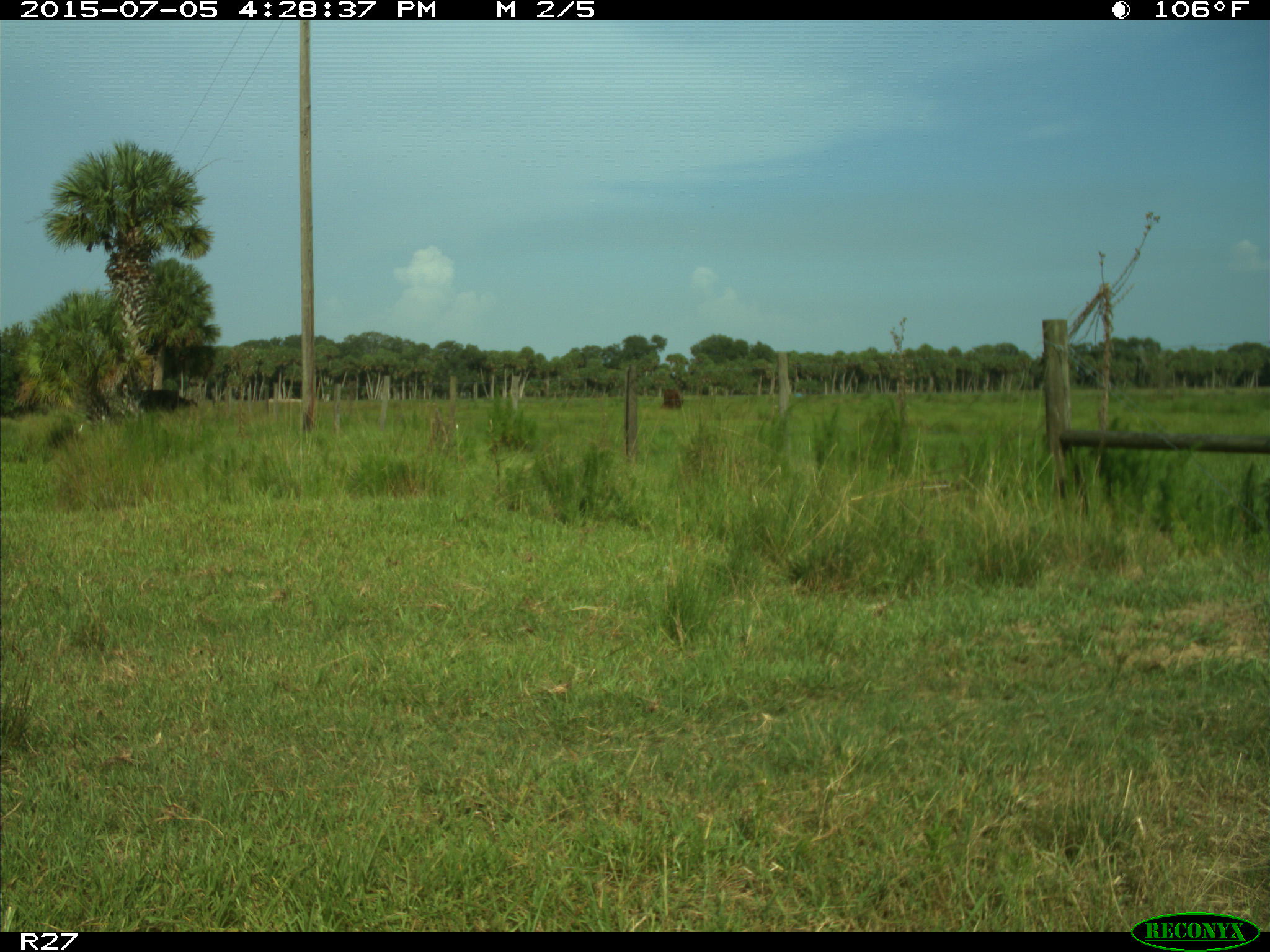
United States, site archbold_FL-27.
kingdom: Animalia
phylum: Chordata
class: Mammalia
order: Artiodactyla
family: Bovidae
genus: Bos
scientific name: Bos taurus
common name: domestic cow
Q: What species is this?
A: Bos taurus (domestic cow).